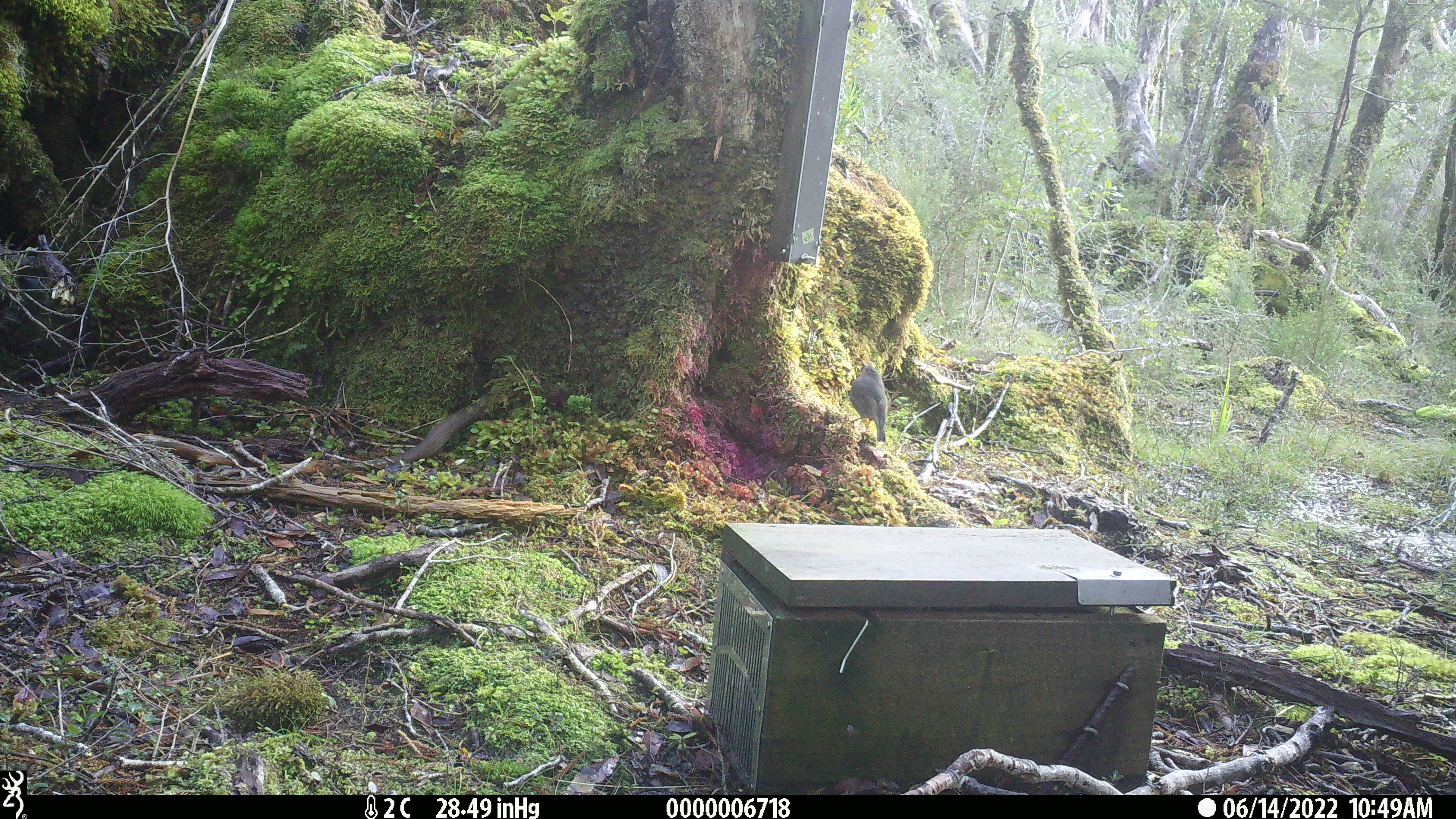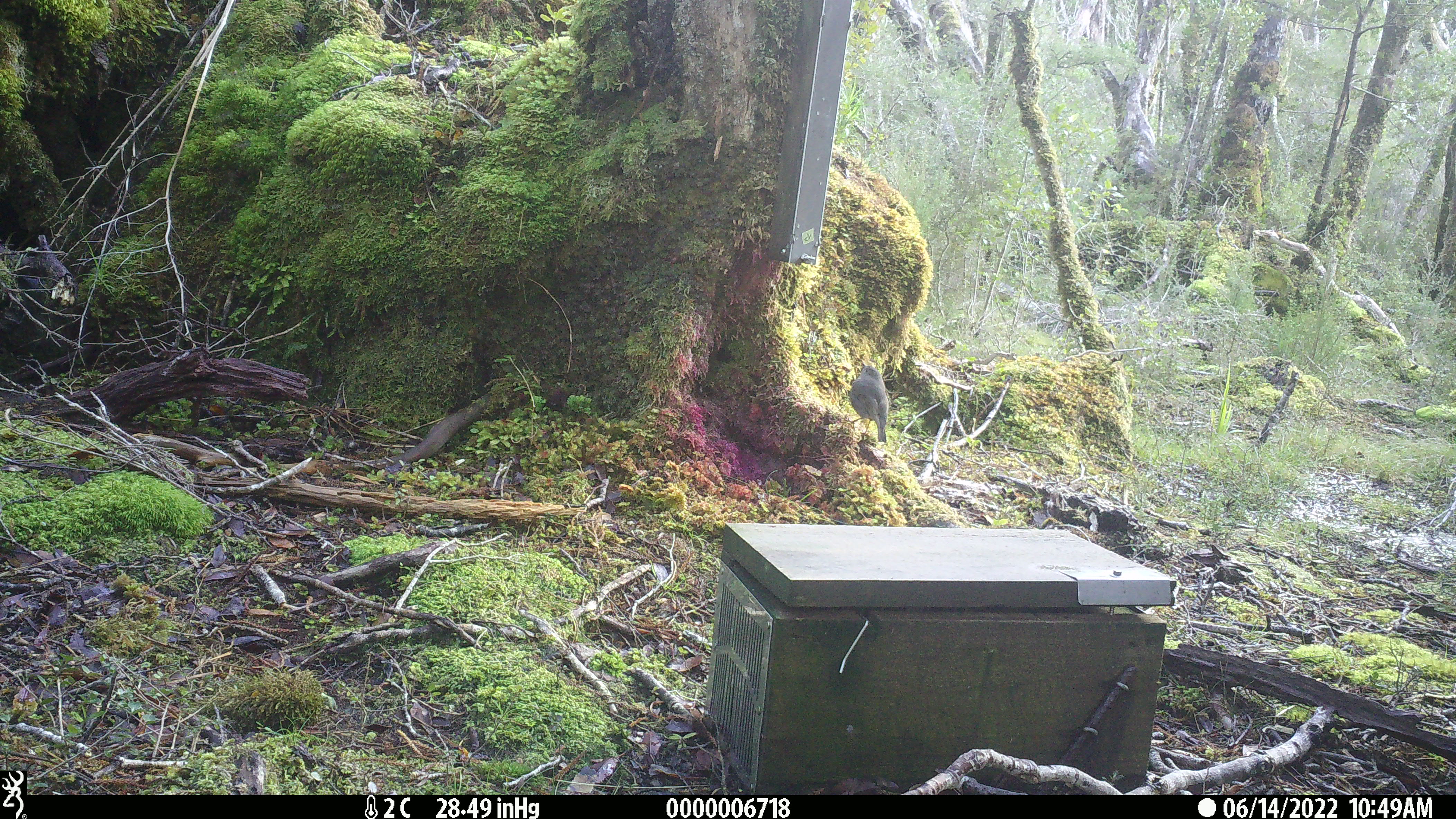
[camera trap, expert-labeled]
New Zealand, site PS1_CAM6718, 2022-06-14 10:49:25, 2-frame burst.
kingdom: Animalia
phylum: Chordata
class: Aves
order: Passeriformes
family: Petroicidae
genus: Petroica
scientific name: Petroica australis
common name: new zealand robin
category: robin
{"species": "robin (new zealand robin) (Petroica australis)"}